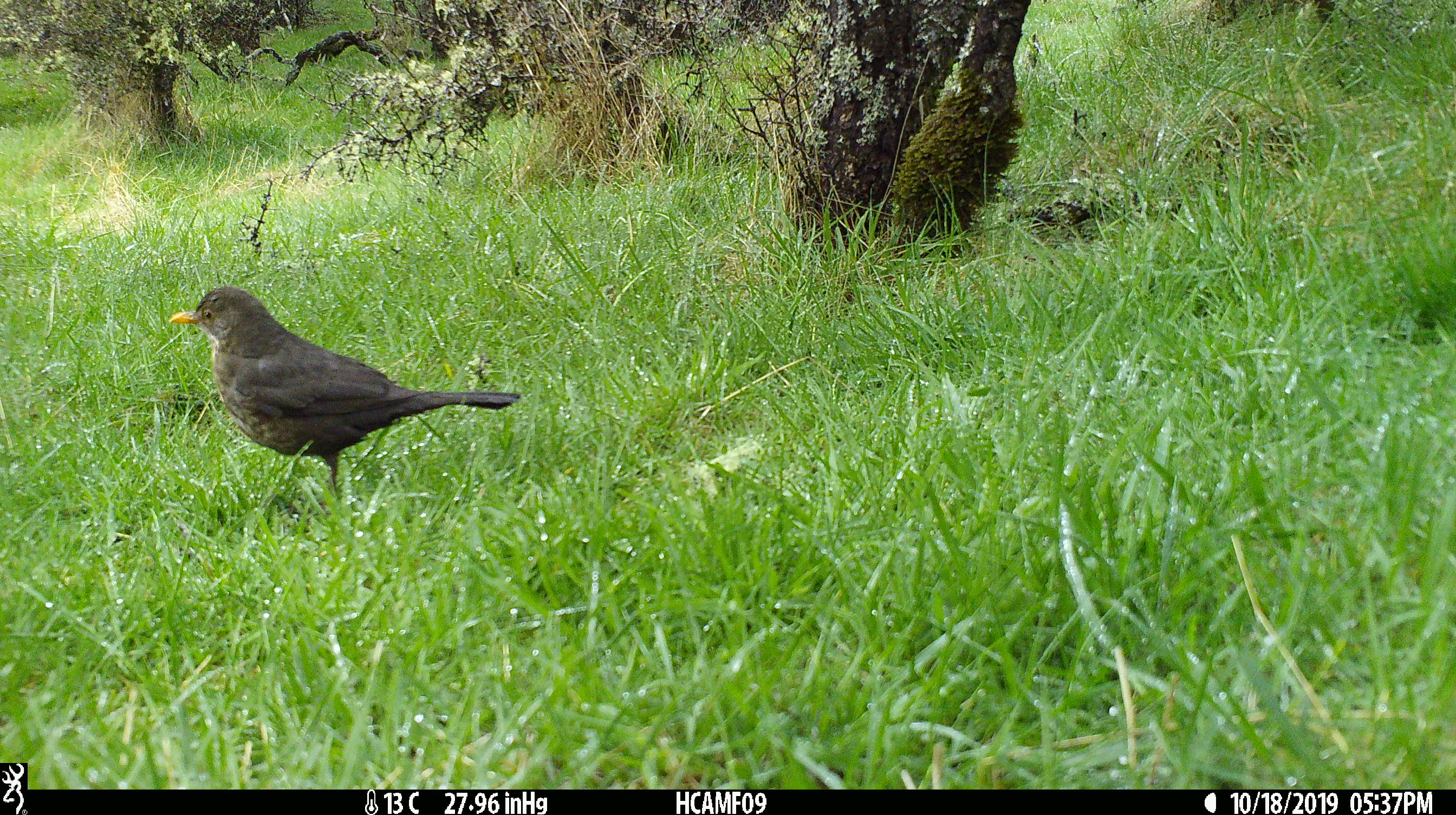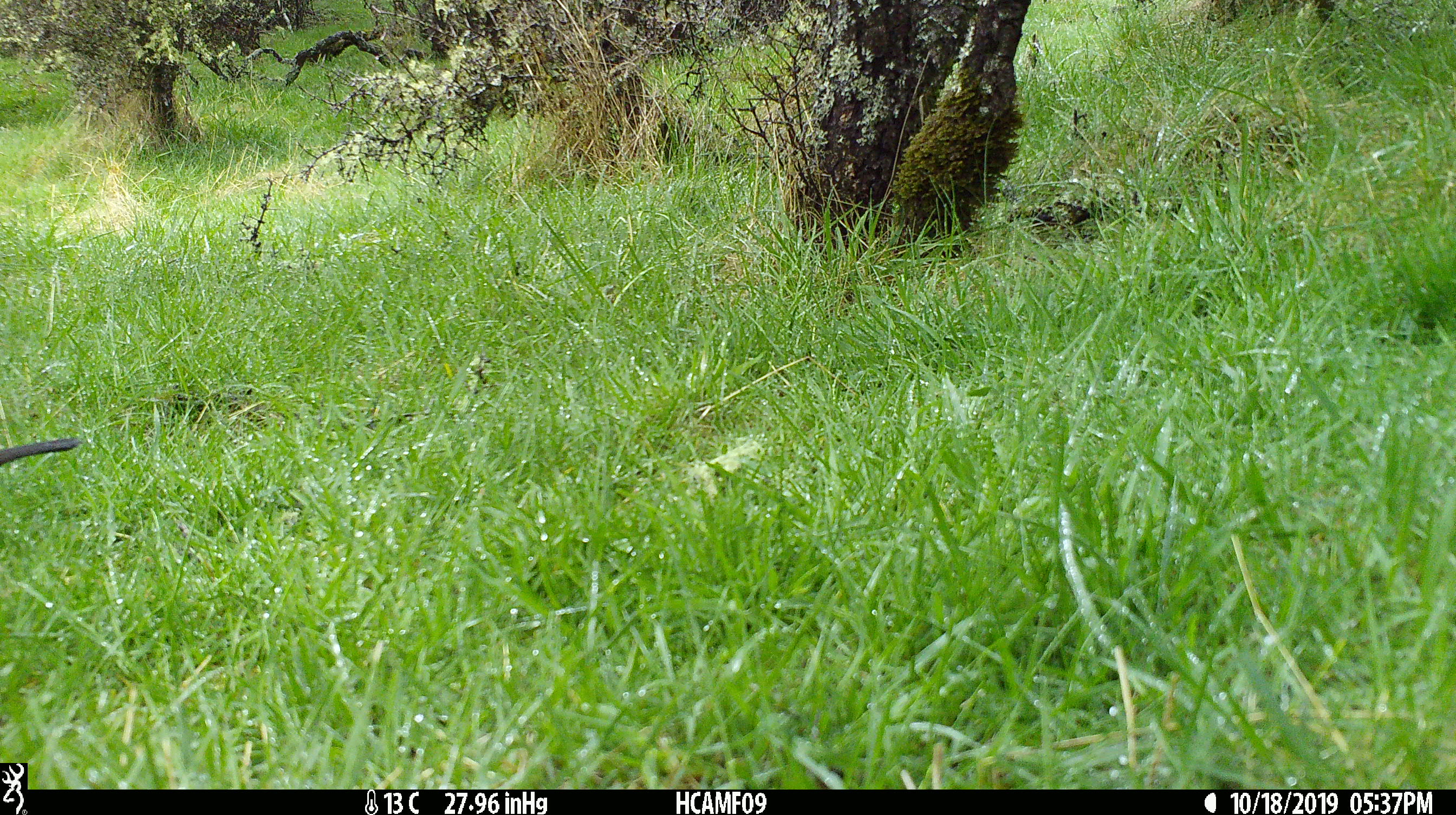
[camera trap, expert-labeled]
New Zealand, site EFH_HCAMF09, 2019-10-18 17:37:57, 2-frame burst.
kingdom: Animalia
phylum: Chordata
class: Aves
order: Passeriformes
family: Turdidae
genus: Turdus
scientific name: Turdus merula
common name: eurasian blackbird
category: blackbird